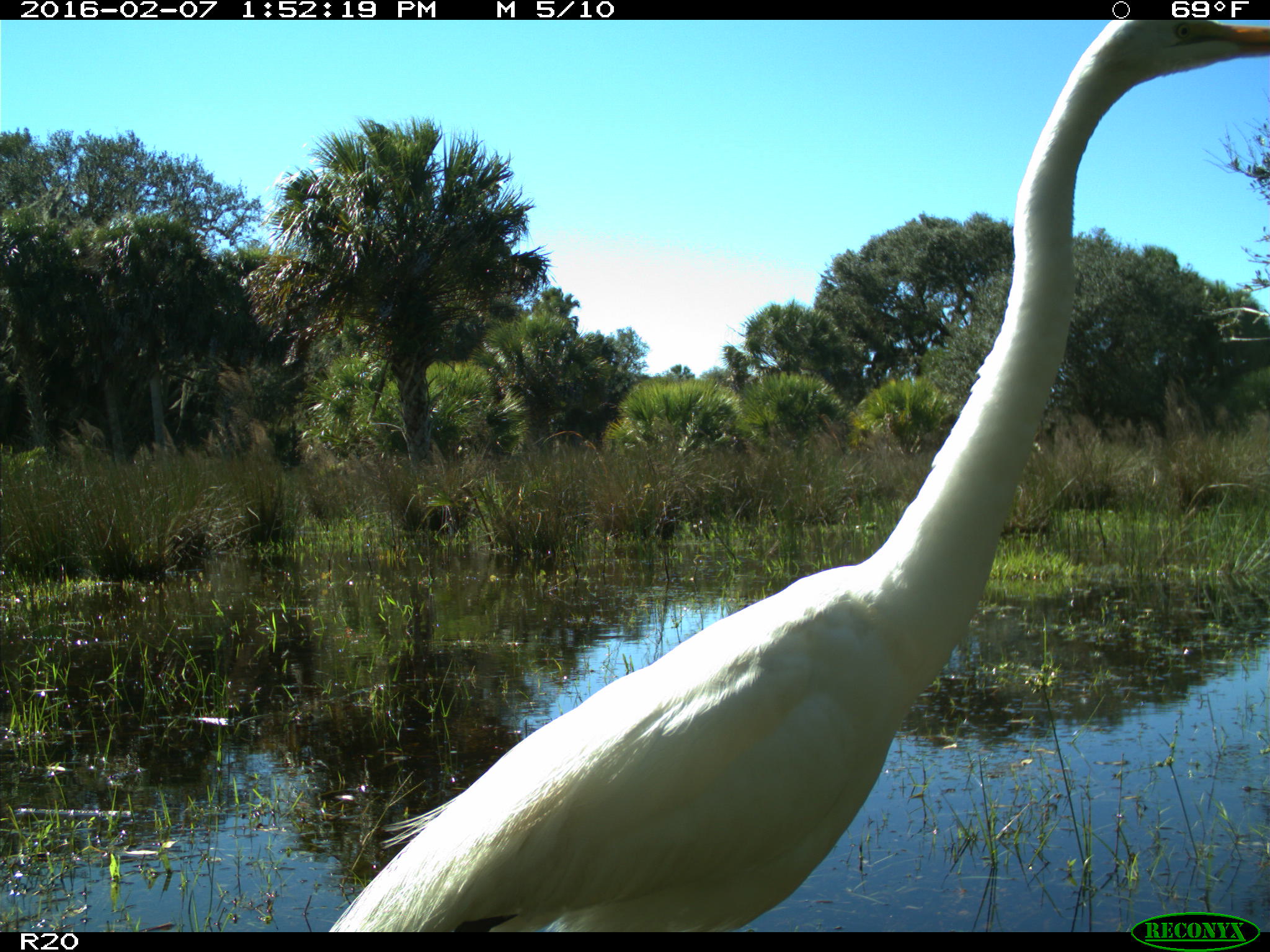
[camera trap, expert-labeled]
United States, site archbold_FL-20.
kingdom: Animalia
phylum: Chordata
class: Aves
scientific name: Aves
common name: birds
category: unidentified bird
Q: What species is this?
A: Unidentified bird (birds) (Aves).